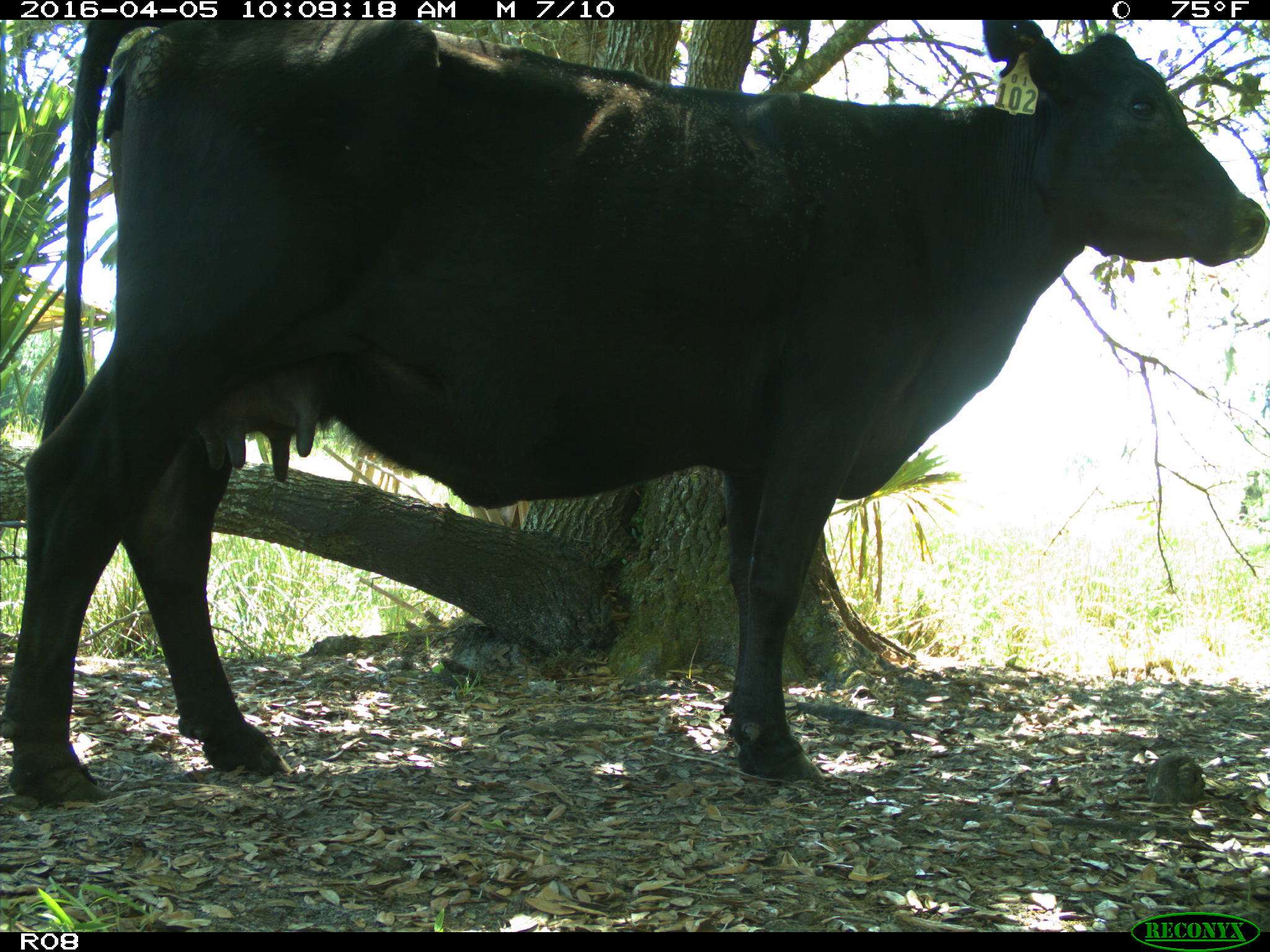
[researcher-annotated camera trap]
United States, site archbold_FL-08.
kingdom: Animalia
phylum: Chordata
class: Mammalia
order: Artiodactyla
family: Bovidae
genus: Bos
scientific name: Bos taurus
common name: domestic cow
Bos taurus (domestic cow).